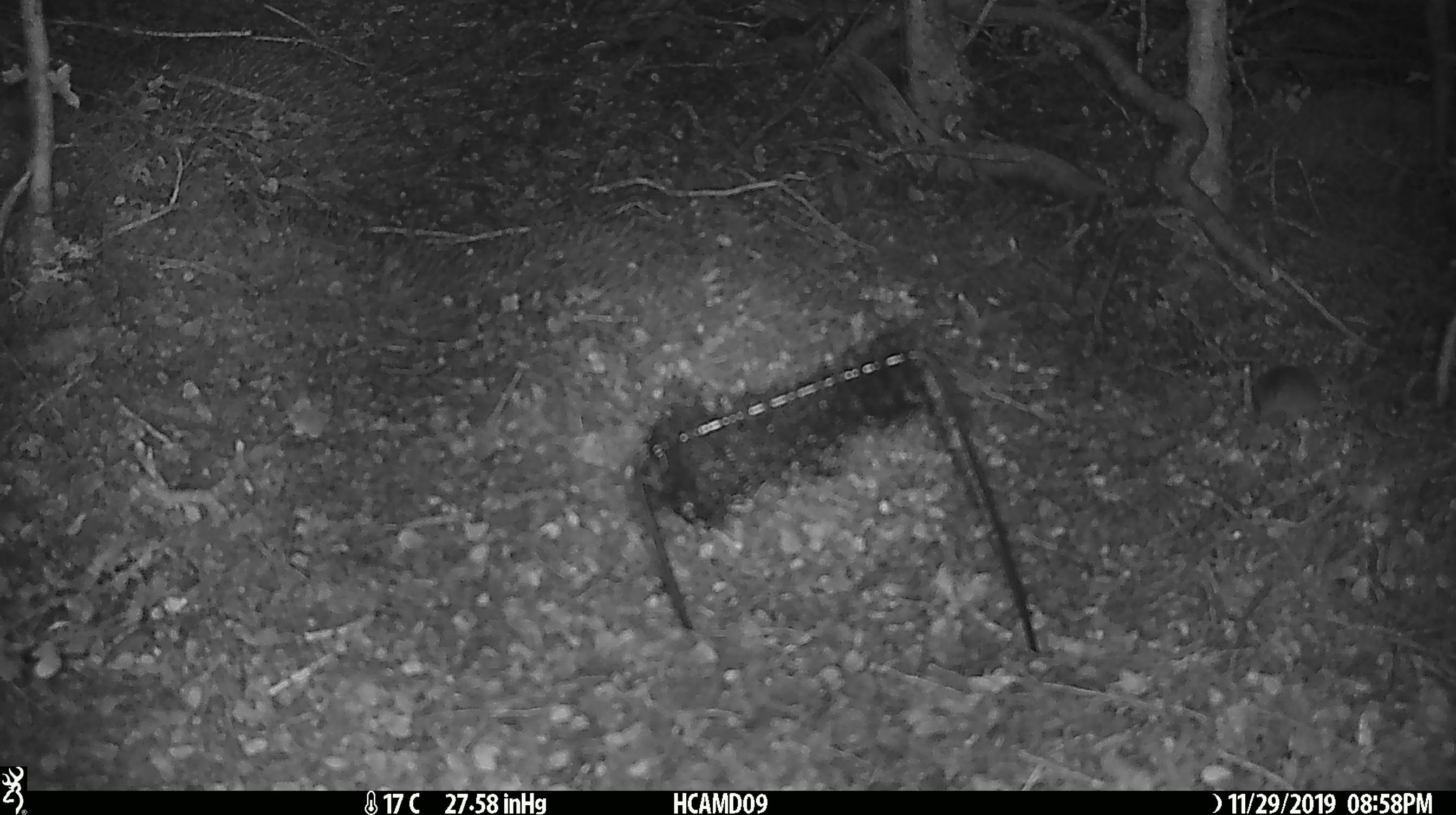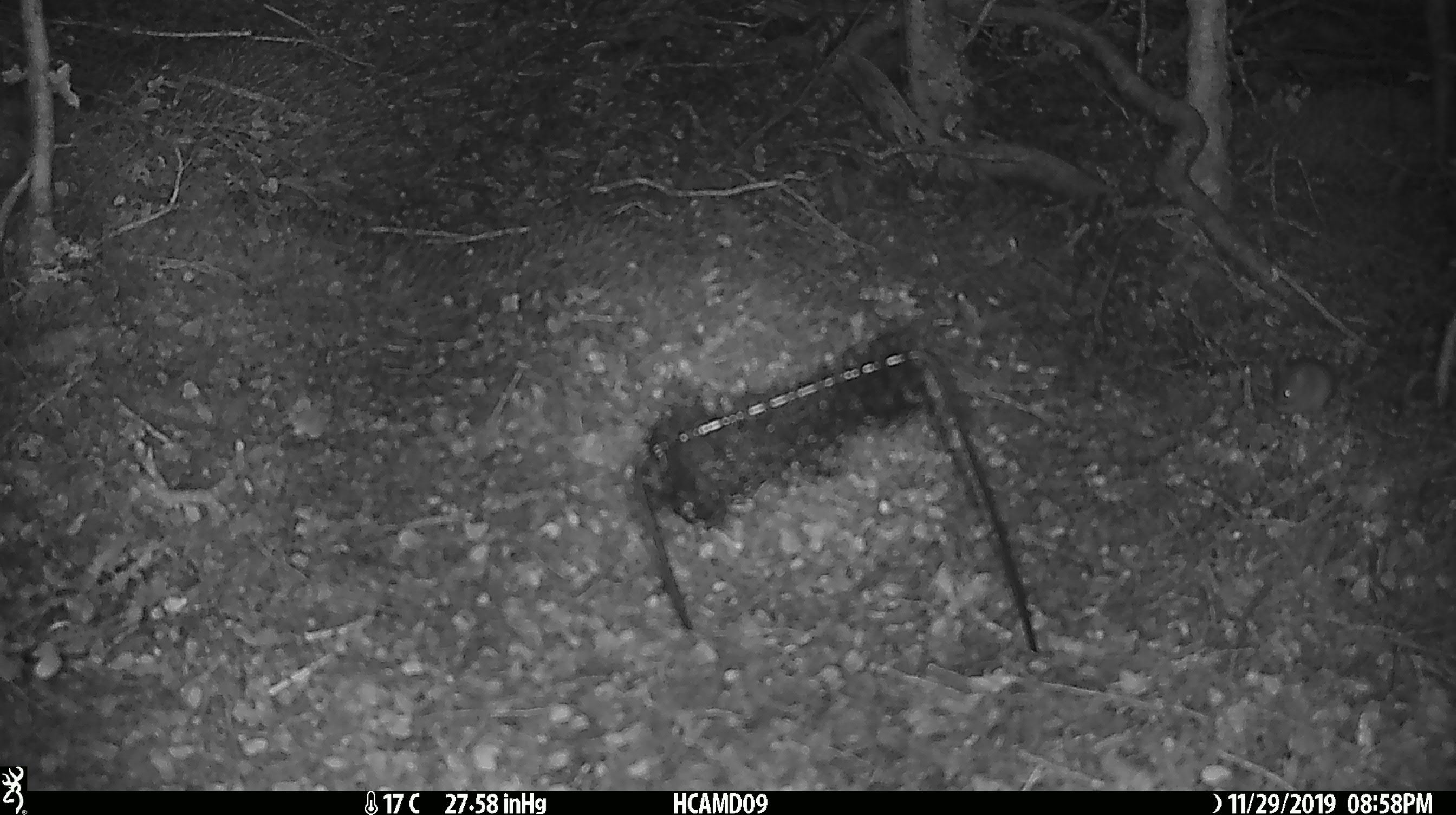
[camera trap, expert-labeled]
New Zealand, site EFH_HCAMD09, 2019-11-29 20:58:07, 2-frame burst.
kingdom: Animalia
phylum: Chordata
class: Mammalia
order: Rodentia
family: Muridae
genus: Mus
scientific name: Mus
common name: mouse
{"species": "mouse (Mus)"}